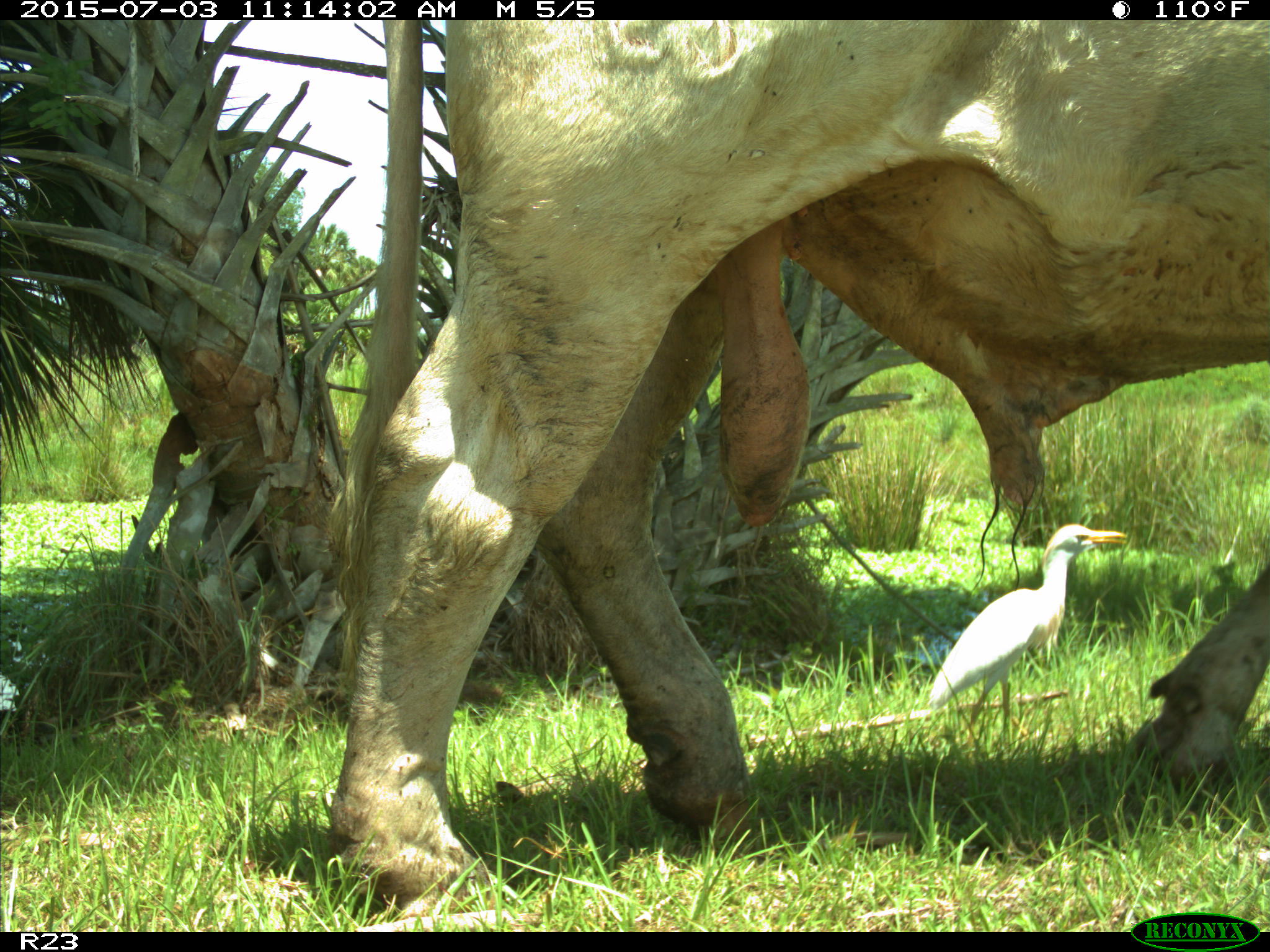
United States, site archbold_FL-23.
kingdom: Animalia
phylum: Chordata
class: Mammalia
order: Artiodactyla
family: Bovidae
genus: Bos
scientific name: Bos taurus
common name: domestic cow